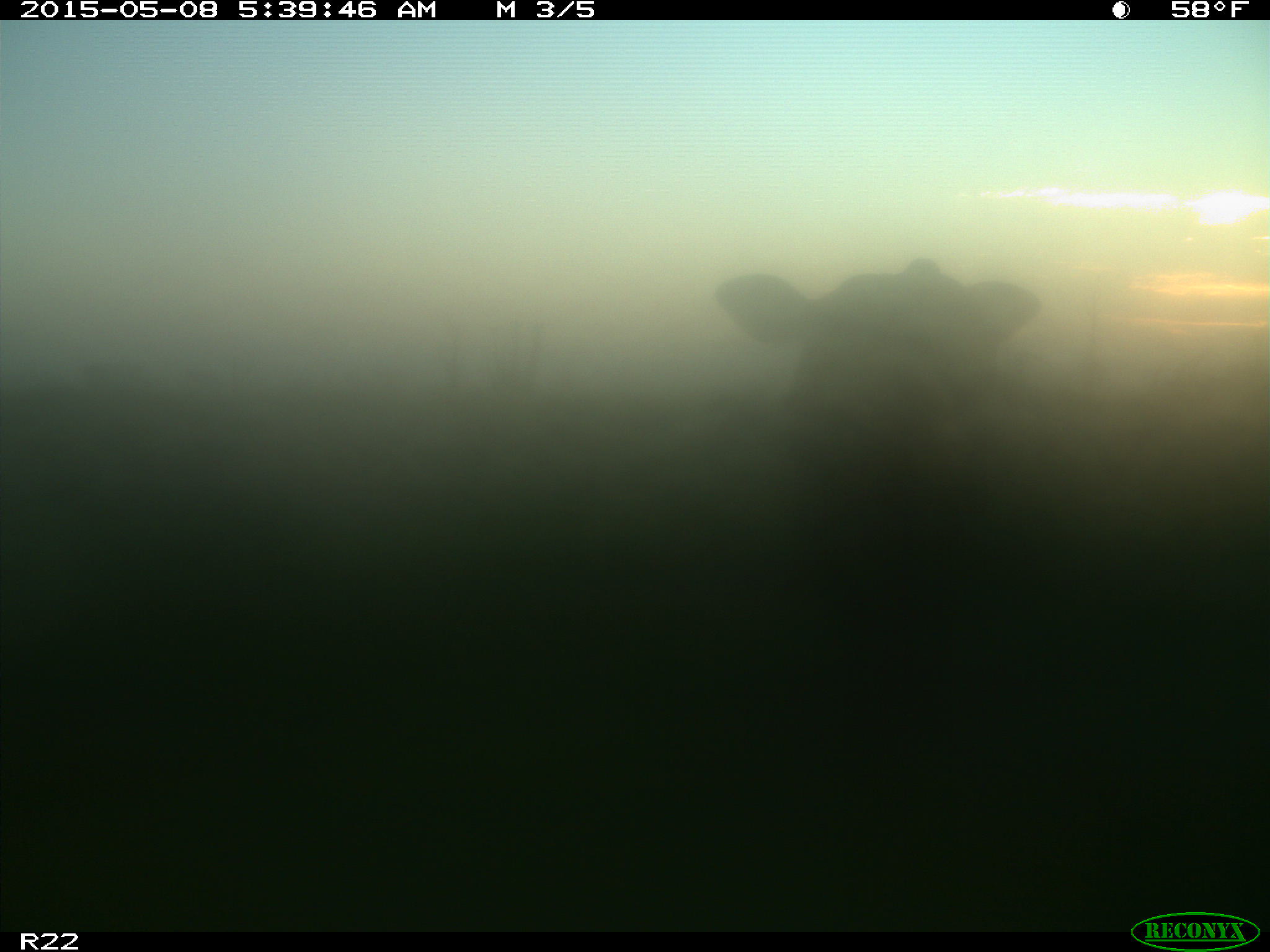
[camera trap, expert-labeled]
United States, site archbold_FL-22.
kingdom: Animalia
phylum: Chordata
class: Mammalia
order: Artiodactyla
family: Bovidae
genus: Bos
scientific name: Bos taurus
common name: domestic cow